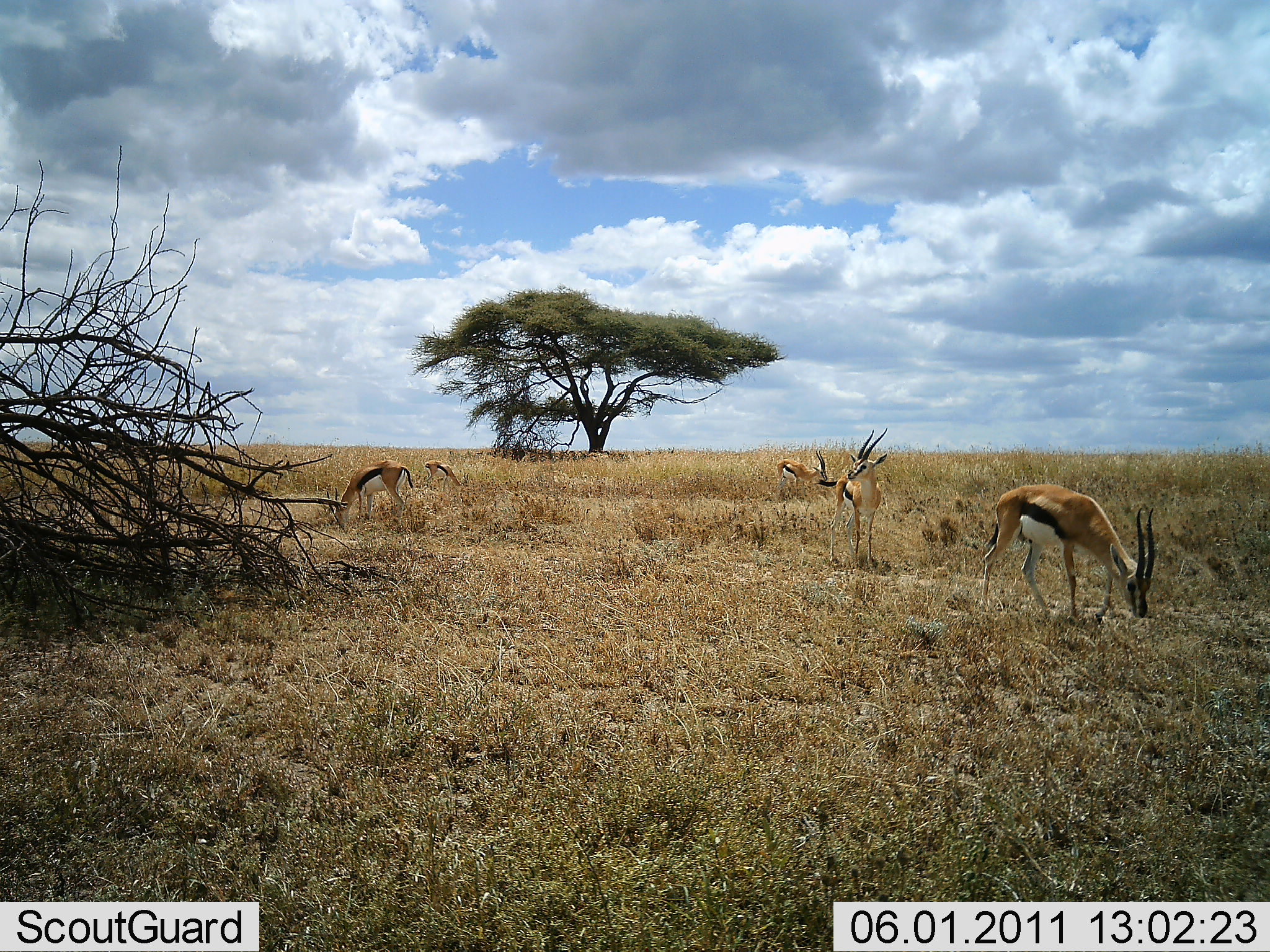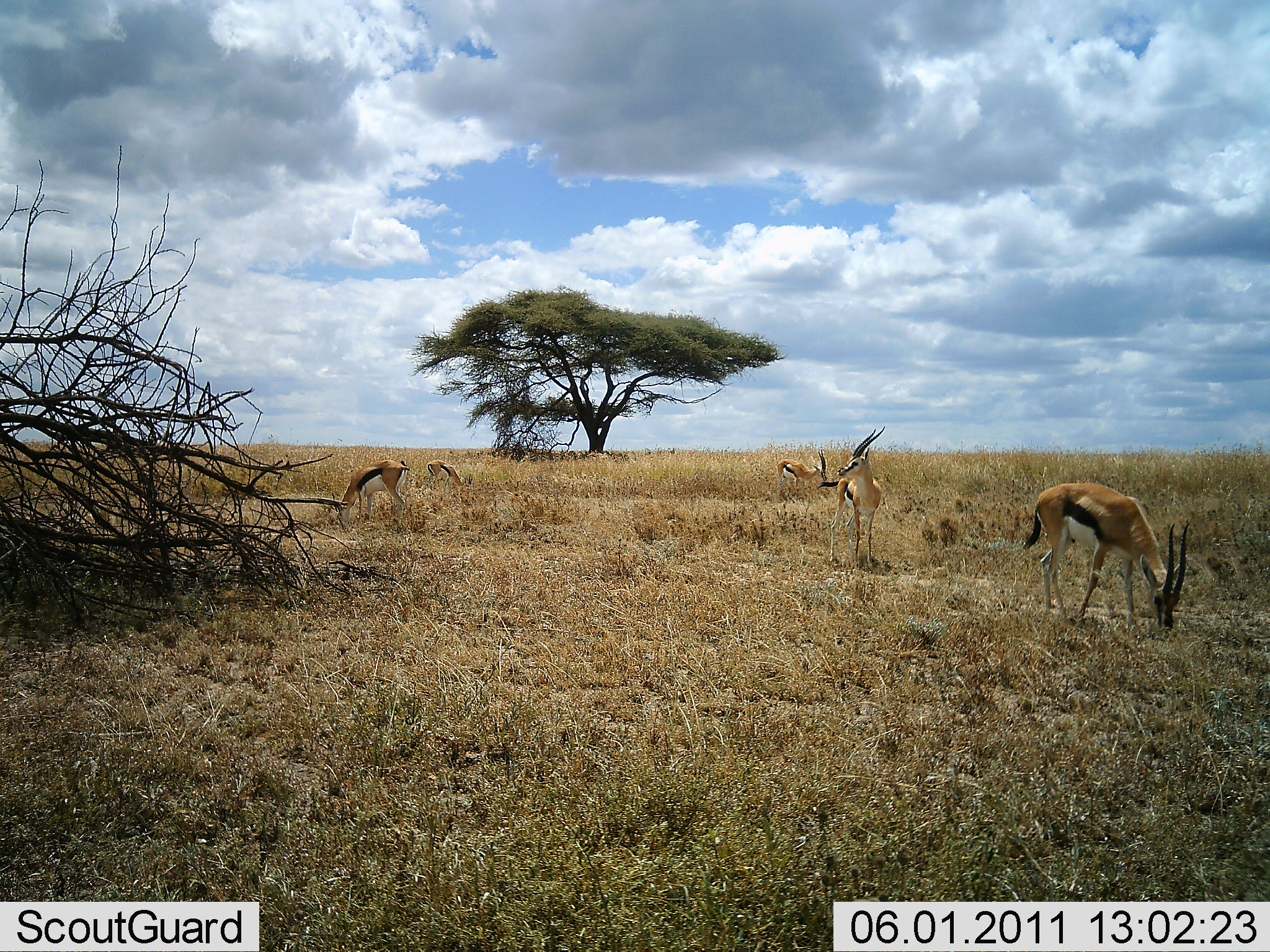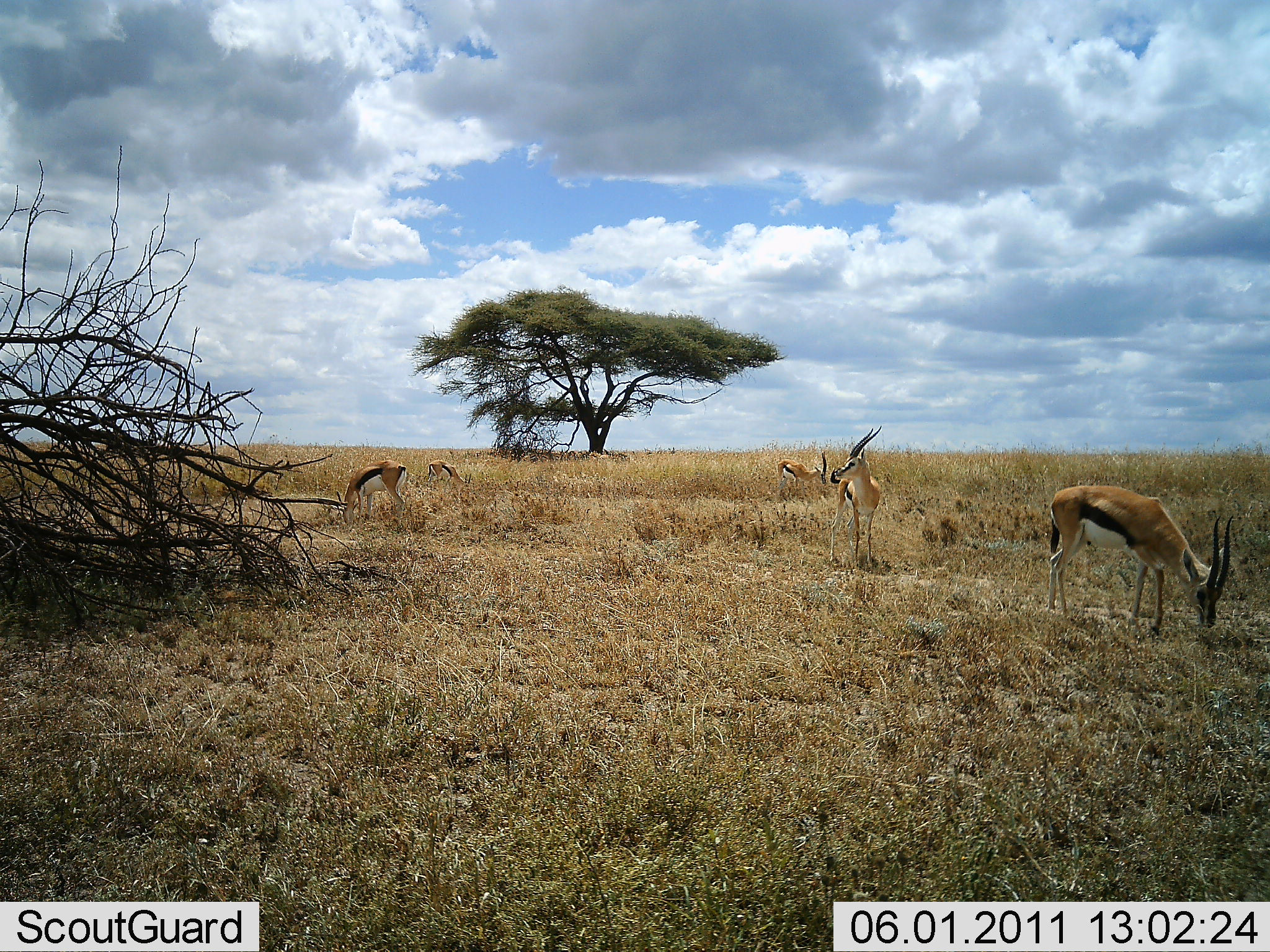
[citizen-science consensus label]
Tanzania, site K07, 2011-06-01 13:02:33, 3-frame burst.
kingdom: Animalia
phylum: Chordata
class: Mammalia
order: Artiodactyla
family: Bovidae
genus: Eudorcas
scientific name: Eudorcas thomsonii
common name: thomson's gazelle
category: gazellethomsons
Gazellethomsons (thomson's gazelle) (Eudorcas thomsonii), count 5. Behavior (volunteer vote fractions): standing 83%, resting 8%, moving 25%, interacting 0%. Young present (vote fraction): 0%. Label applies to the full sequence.